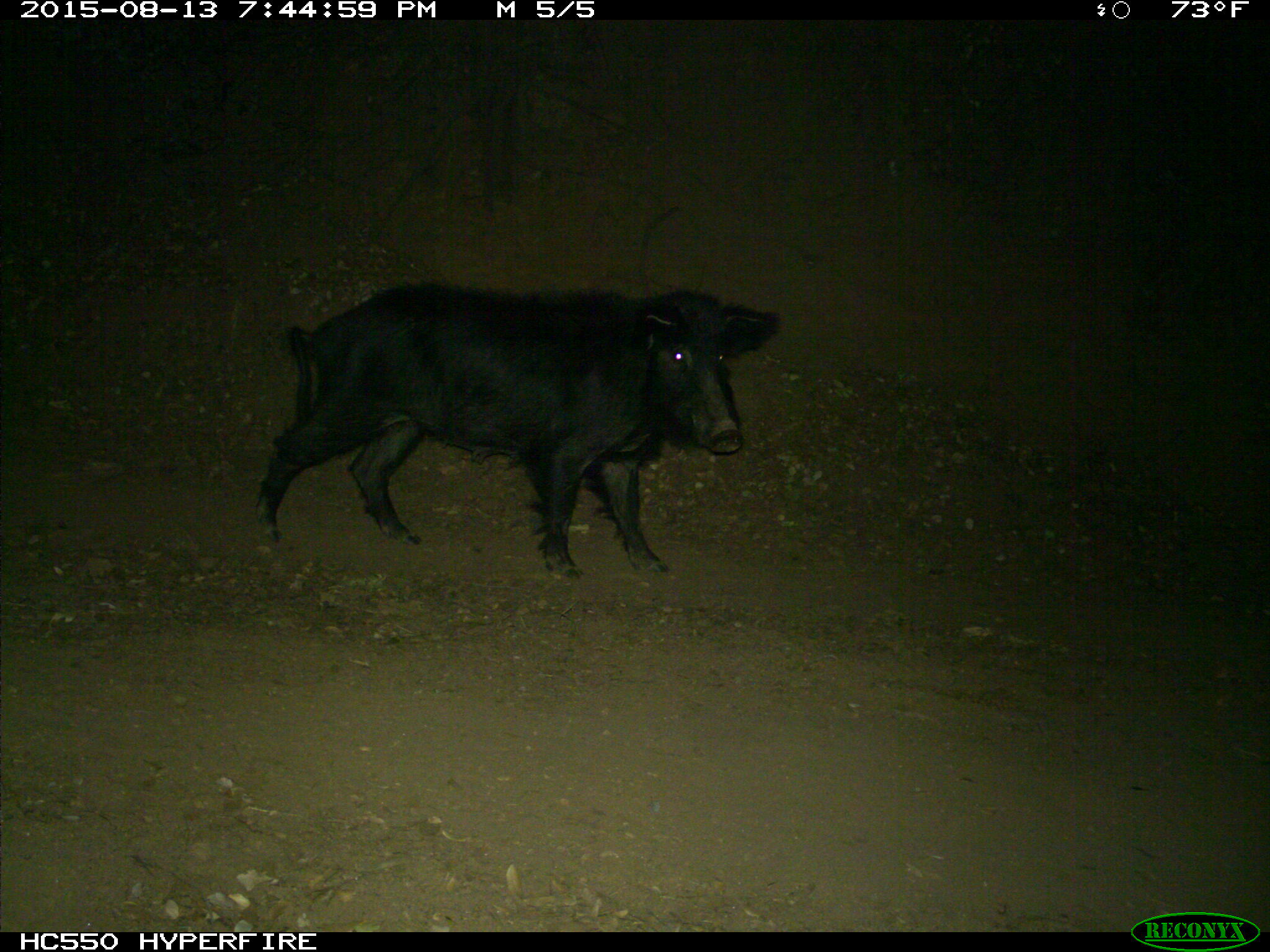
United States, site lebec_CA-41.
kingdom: Animalia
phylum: Chordata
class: Mammalia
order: Artiodactyla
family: Suidae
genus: Sus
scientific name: Sus scrofa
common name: wild boar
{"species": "Sus scrofa (wild boar)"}